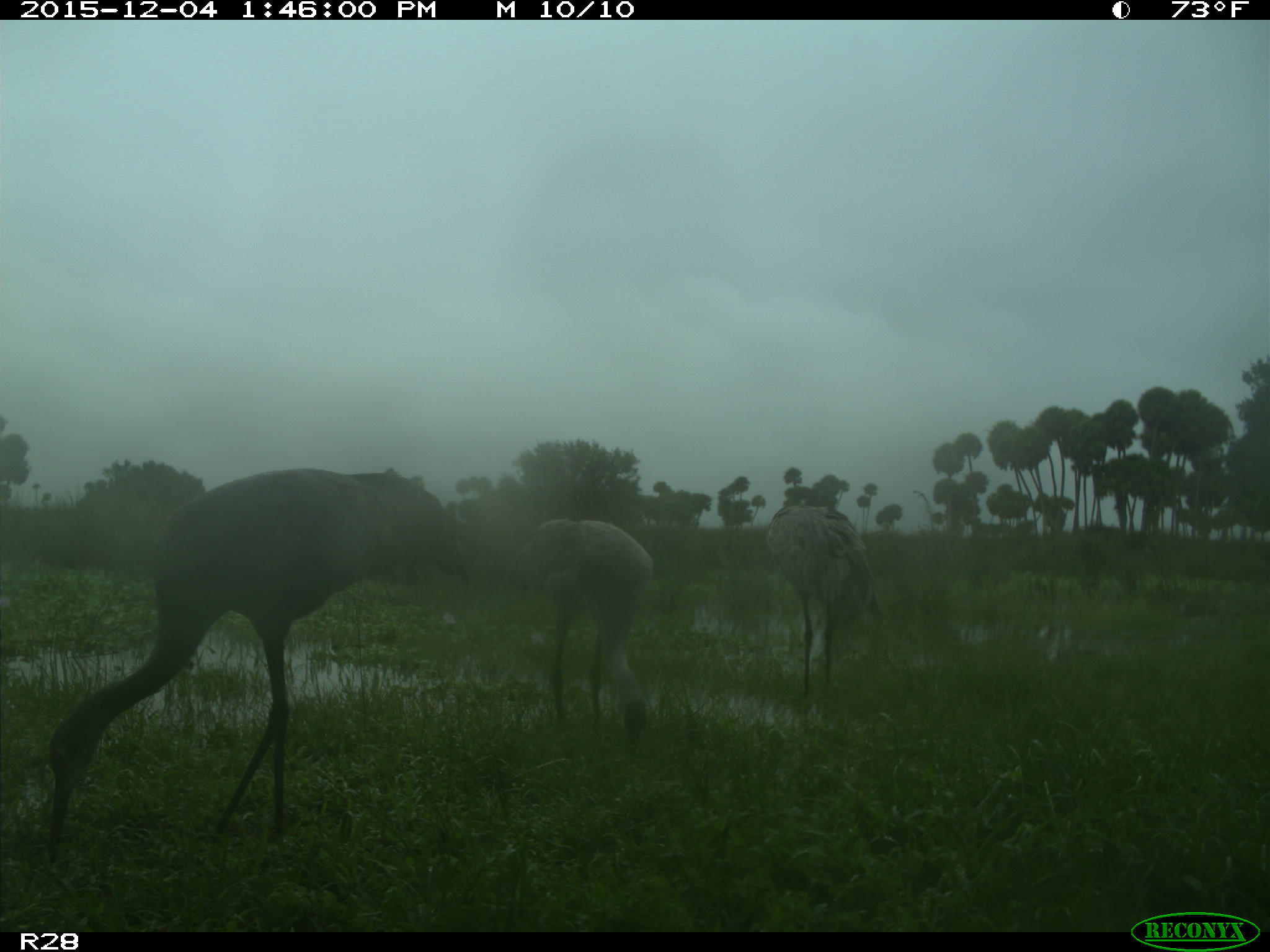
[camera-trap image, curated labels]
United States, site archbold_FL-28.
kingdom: Animalia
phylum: Chordata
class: Aves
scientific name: Aves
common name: birds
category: unidentified bird